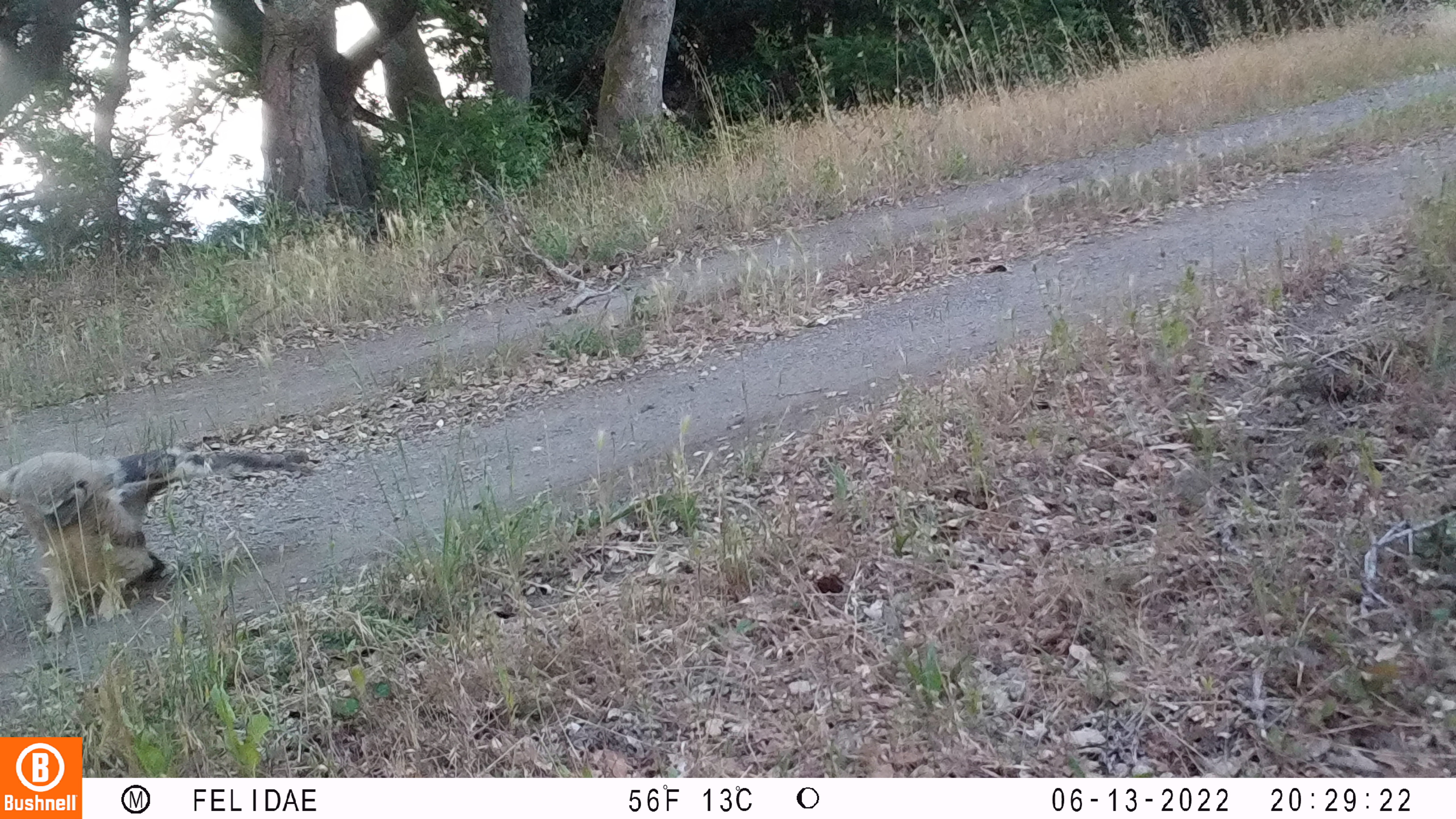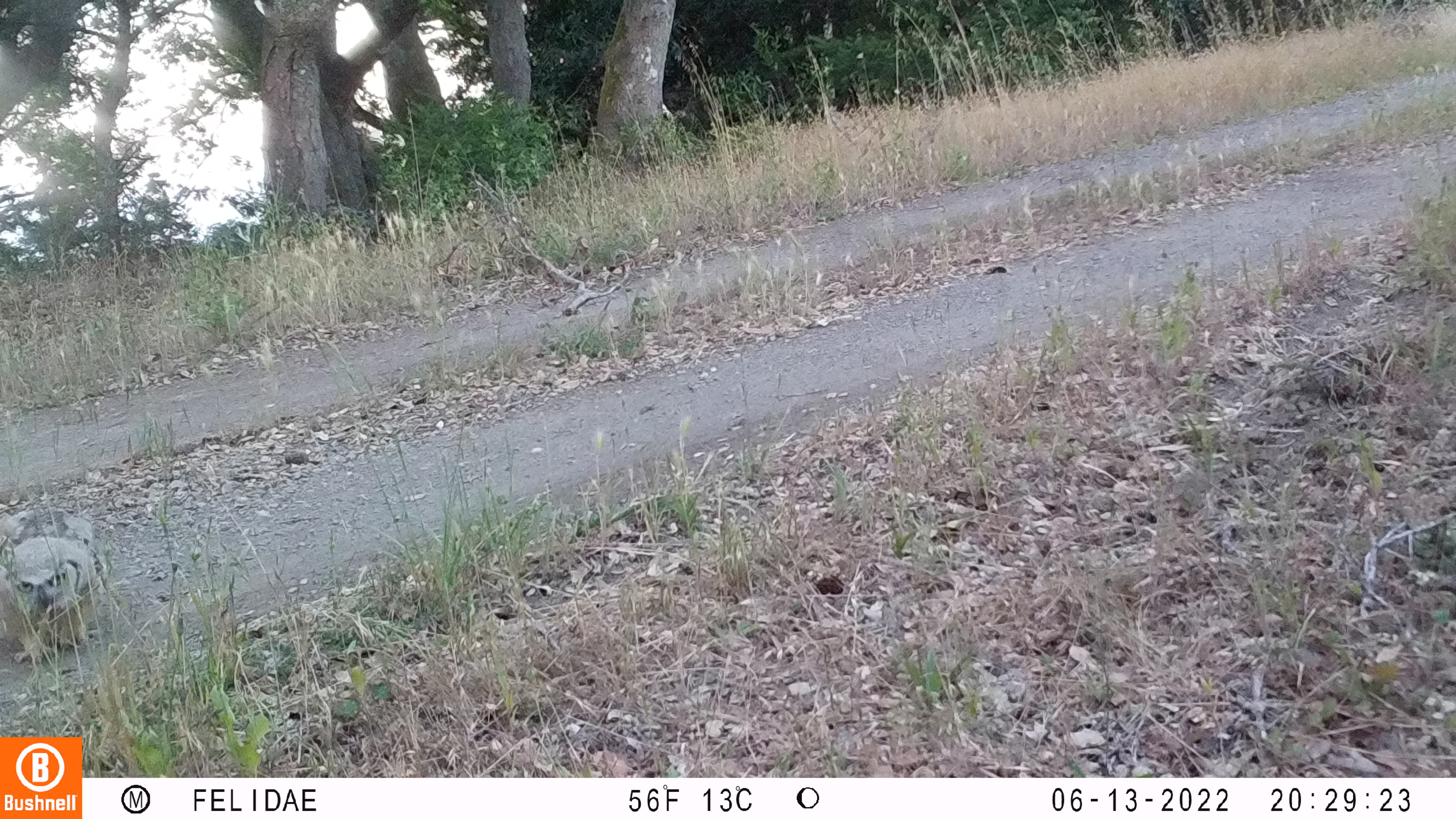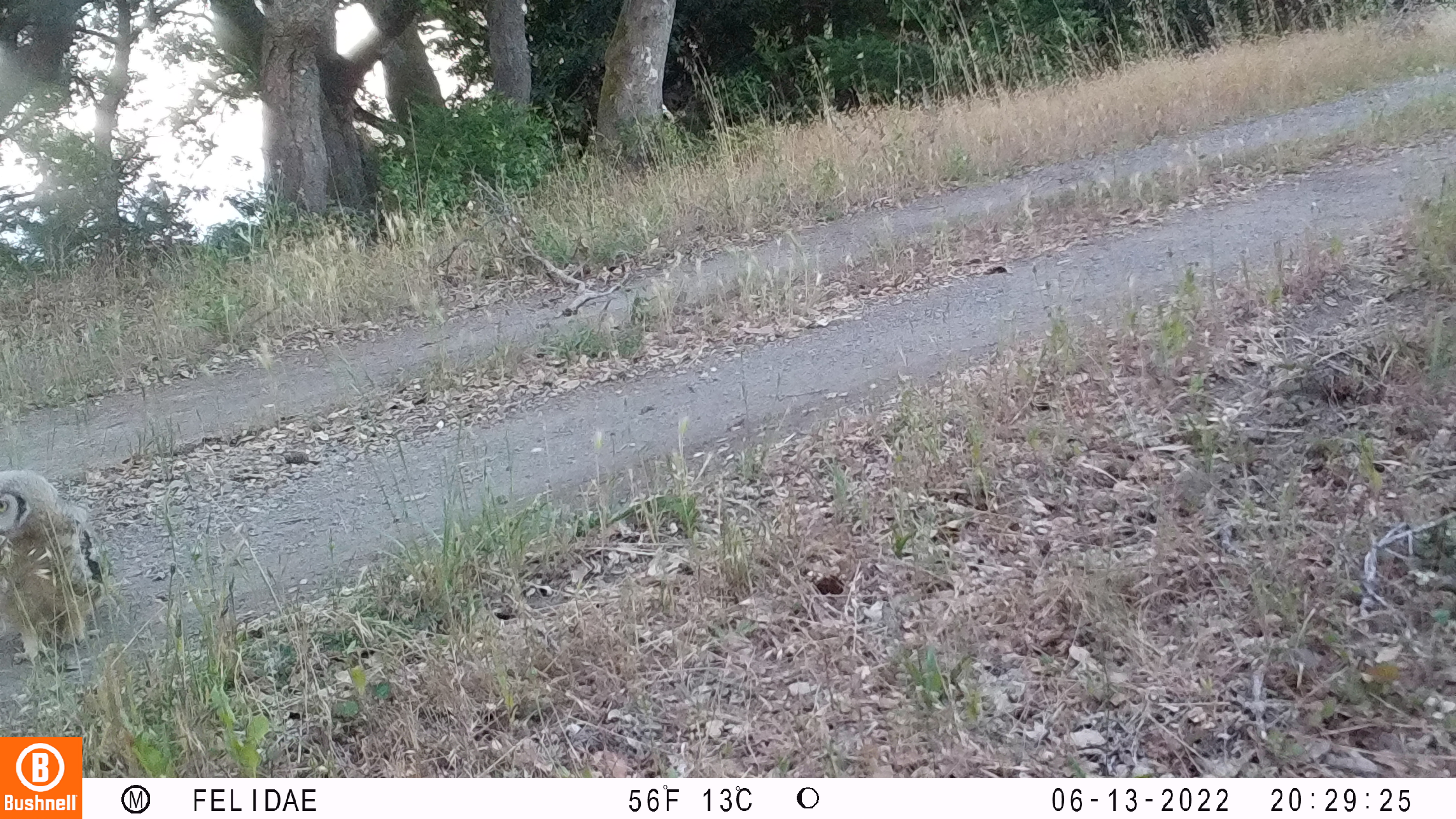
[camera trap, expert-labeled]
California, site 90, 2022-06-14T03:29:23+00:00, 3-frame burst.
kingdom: Animalia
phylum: Chordata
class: Aves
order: Strigiformes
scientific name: Strigiformes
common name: owl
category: unknown owl